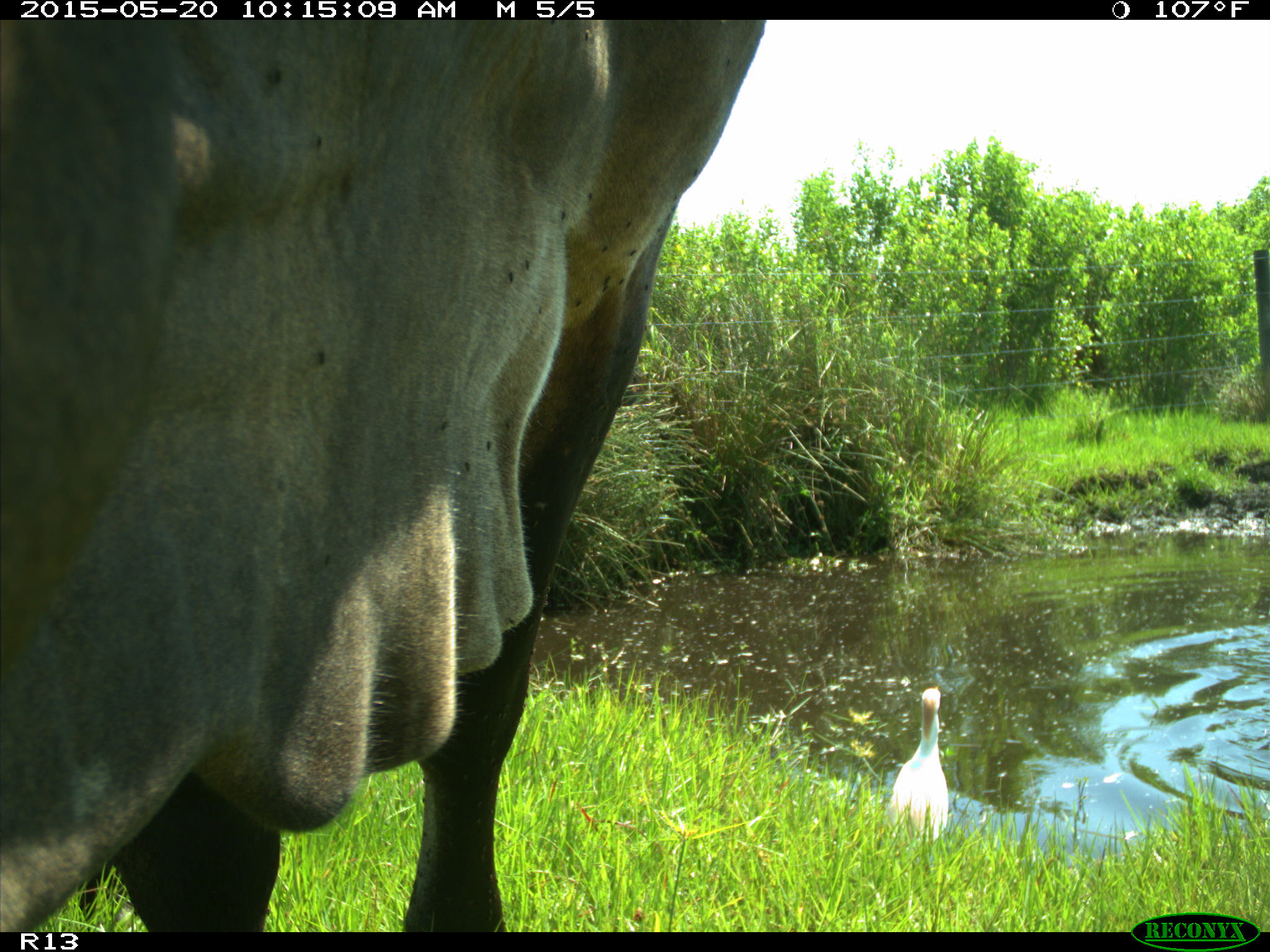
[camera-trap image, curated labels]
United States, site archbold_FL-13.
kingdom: Animalia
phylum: Chordata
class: Mammalia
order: Artiodactyla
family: Bovidae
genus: Bos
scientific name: Bos taurus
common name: domestic cow